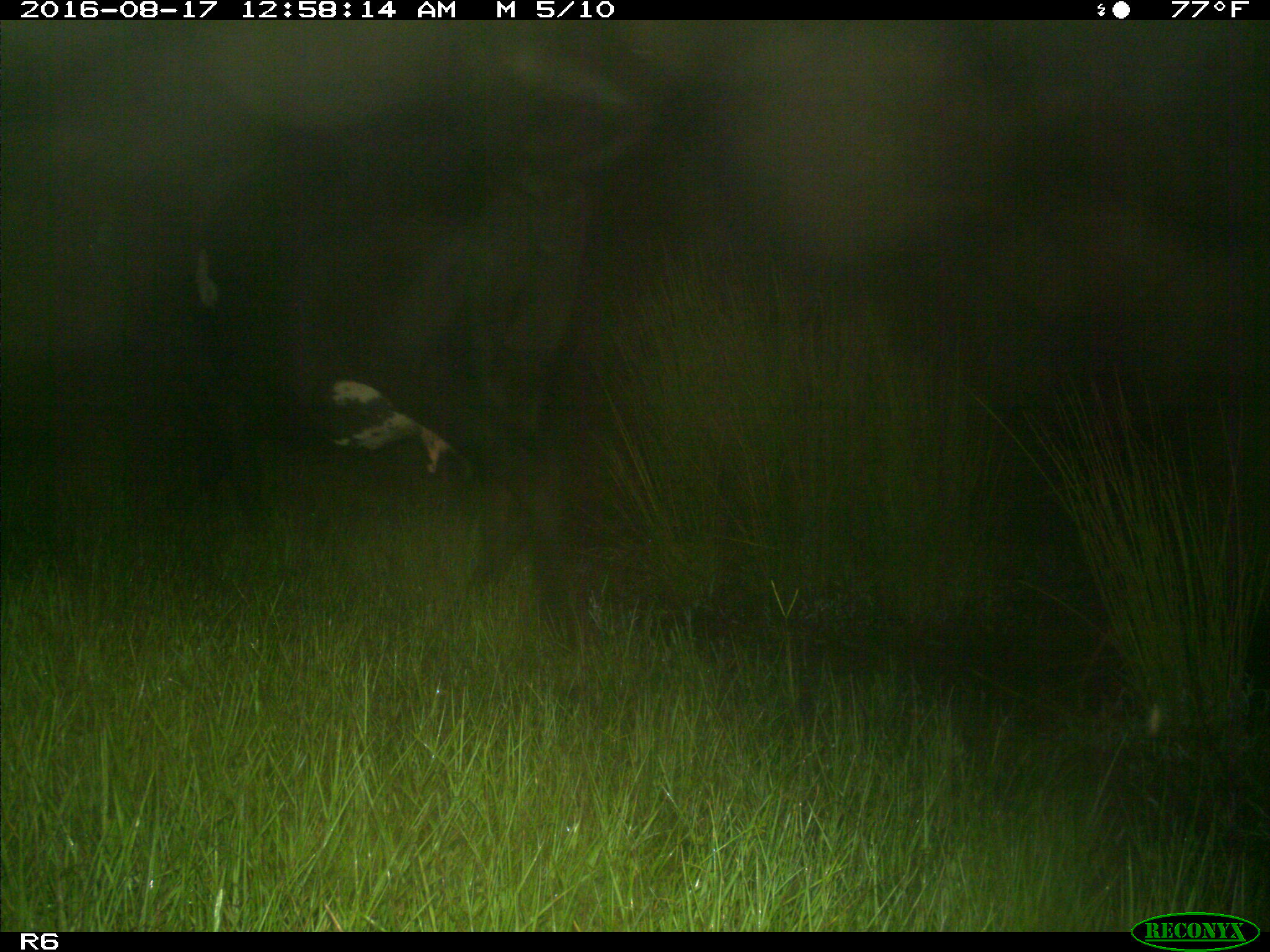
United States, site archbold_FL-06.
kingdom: Animalia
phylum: Chordata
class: Mammalia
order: Artiodactyla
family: Bovidae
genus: Bos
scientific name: Bos taurus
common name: domestic cow